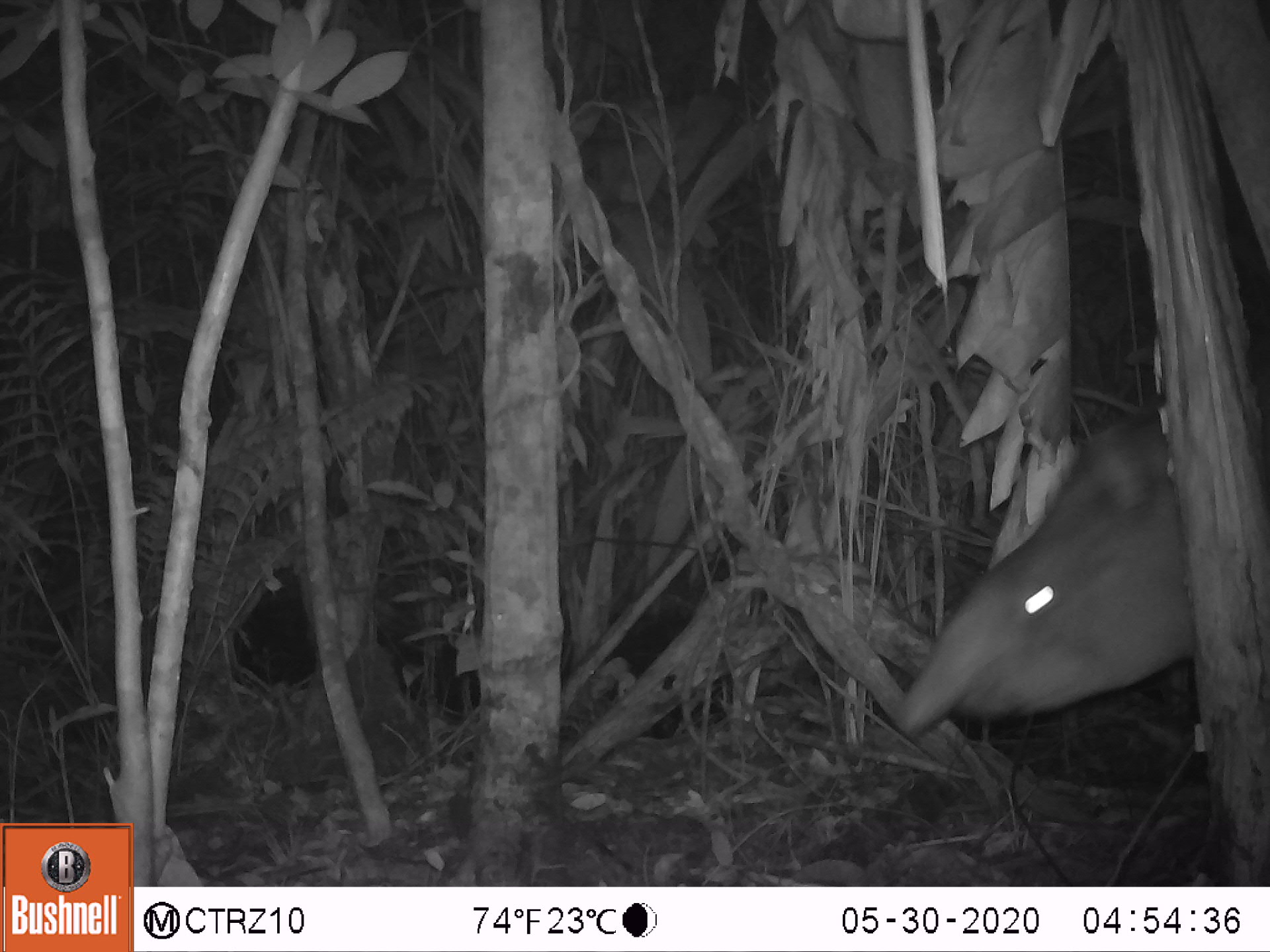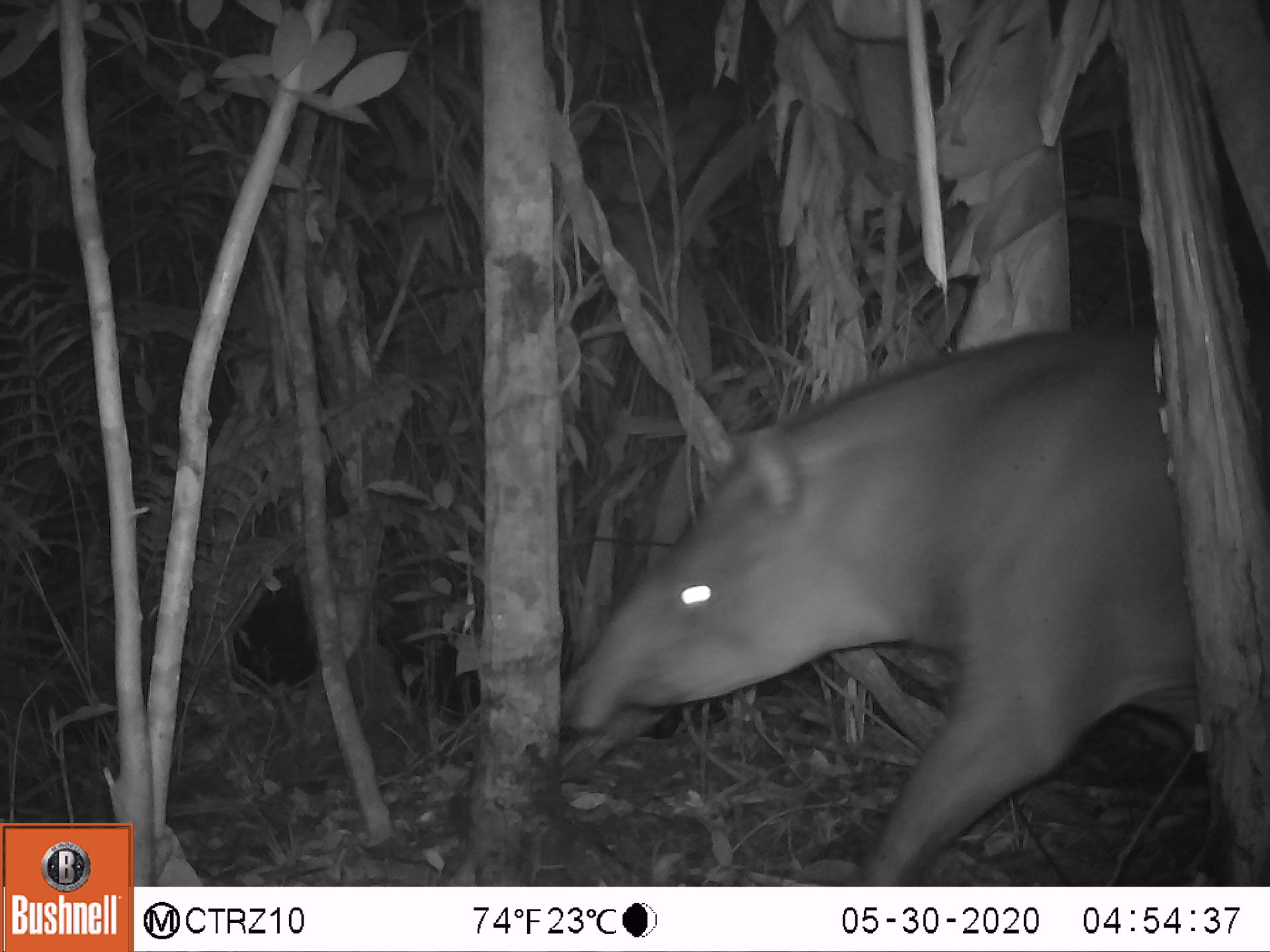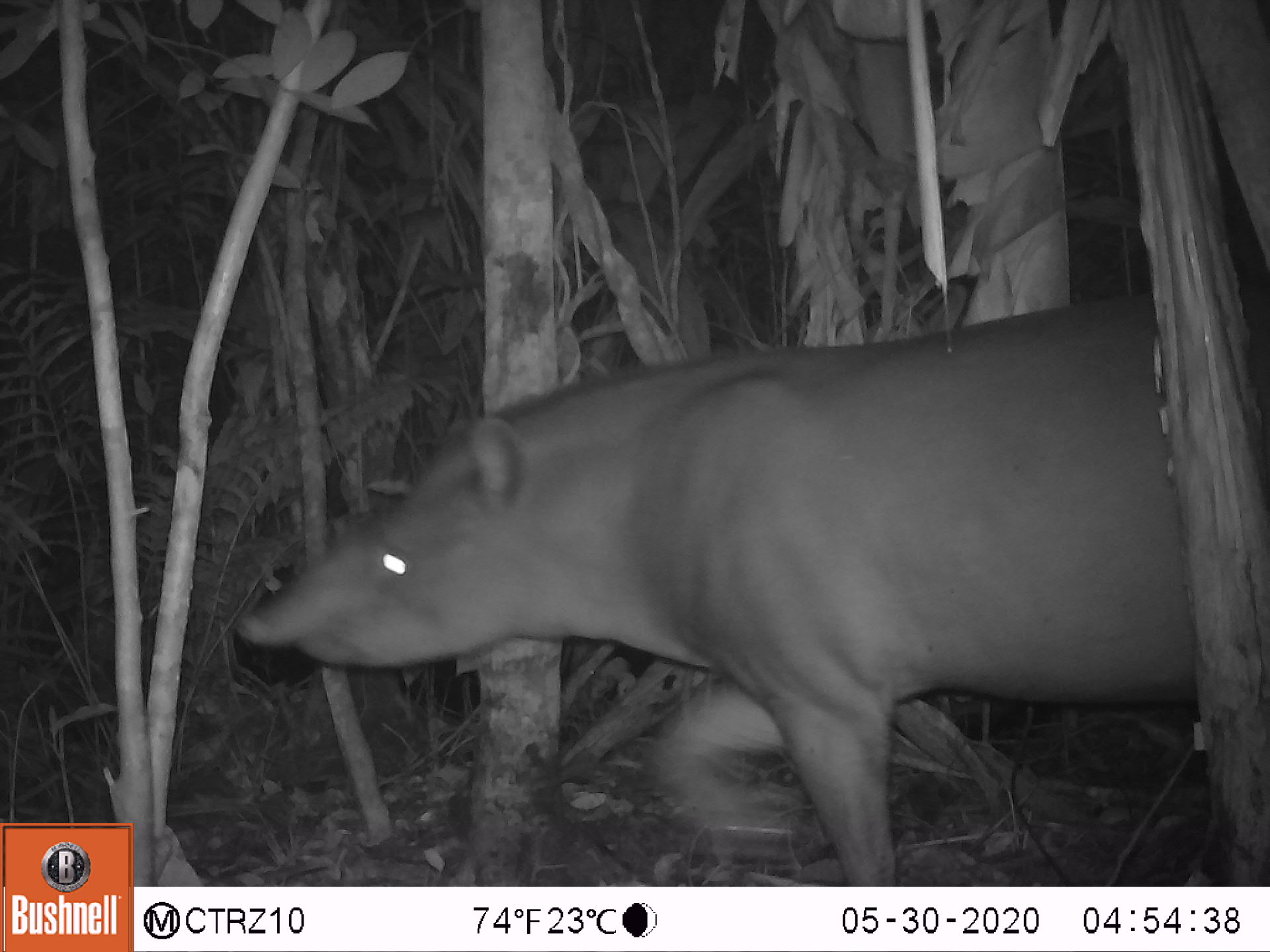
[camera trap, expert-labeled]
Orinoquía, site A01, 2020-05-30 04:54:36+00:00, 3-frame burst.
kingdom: Animalia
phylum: Chordata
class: Mammalia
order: Perissodactyla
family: Tapiridae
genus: Tapirus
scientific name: Tapirus terrestris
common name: lowland tapir